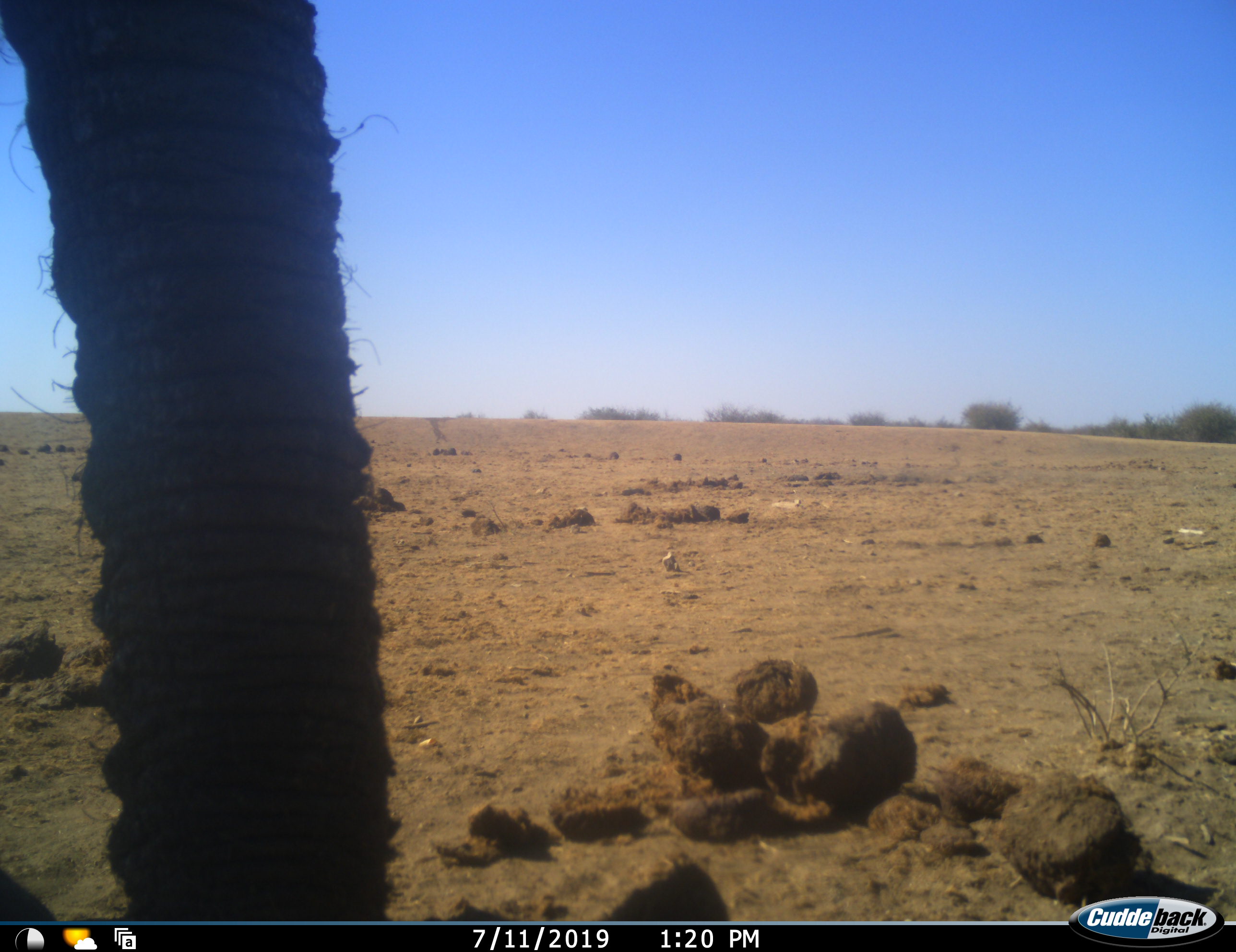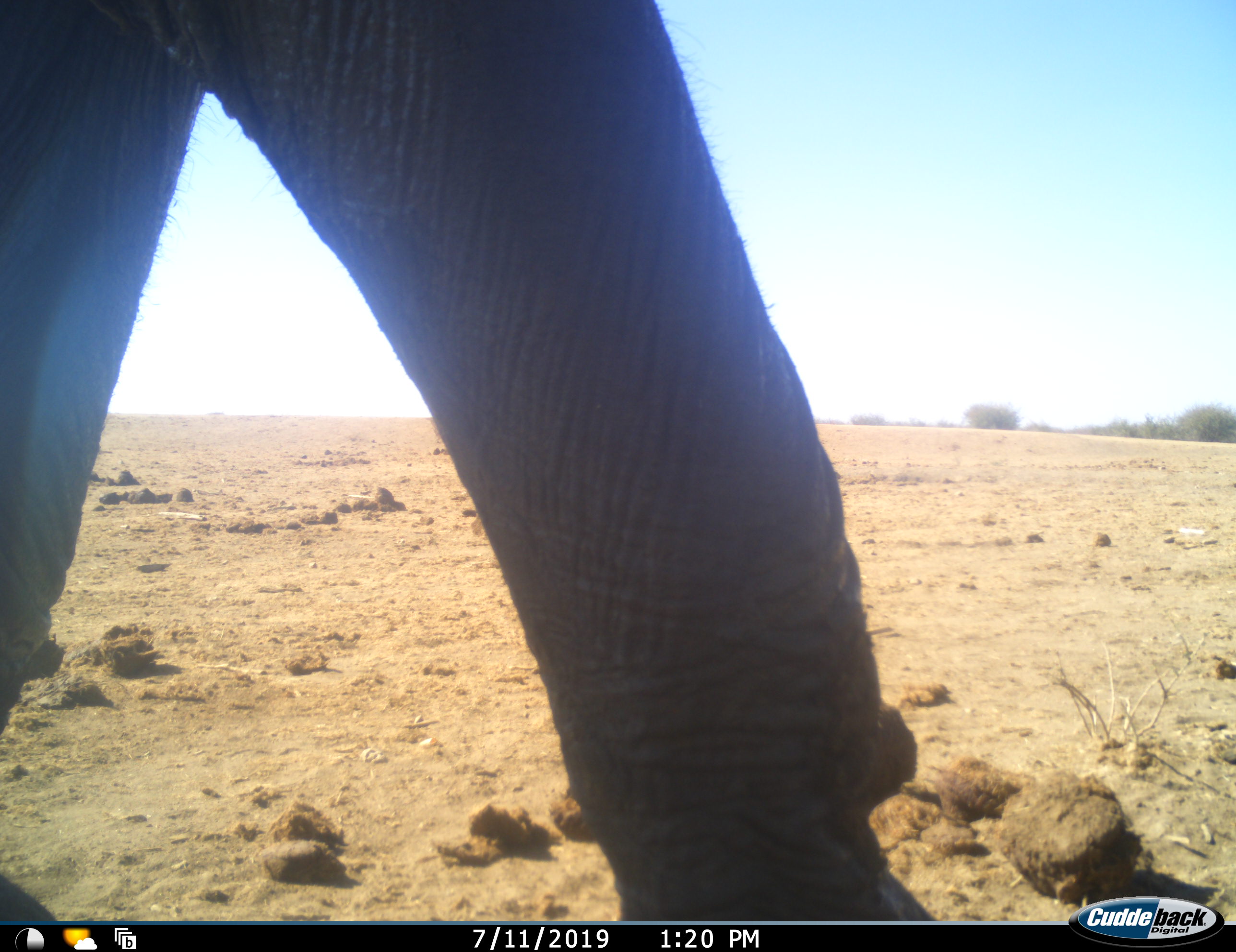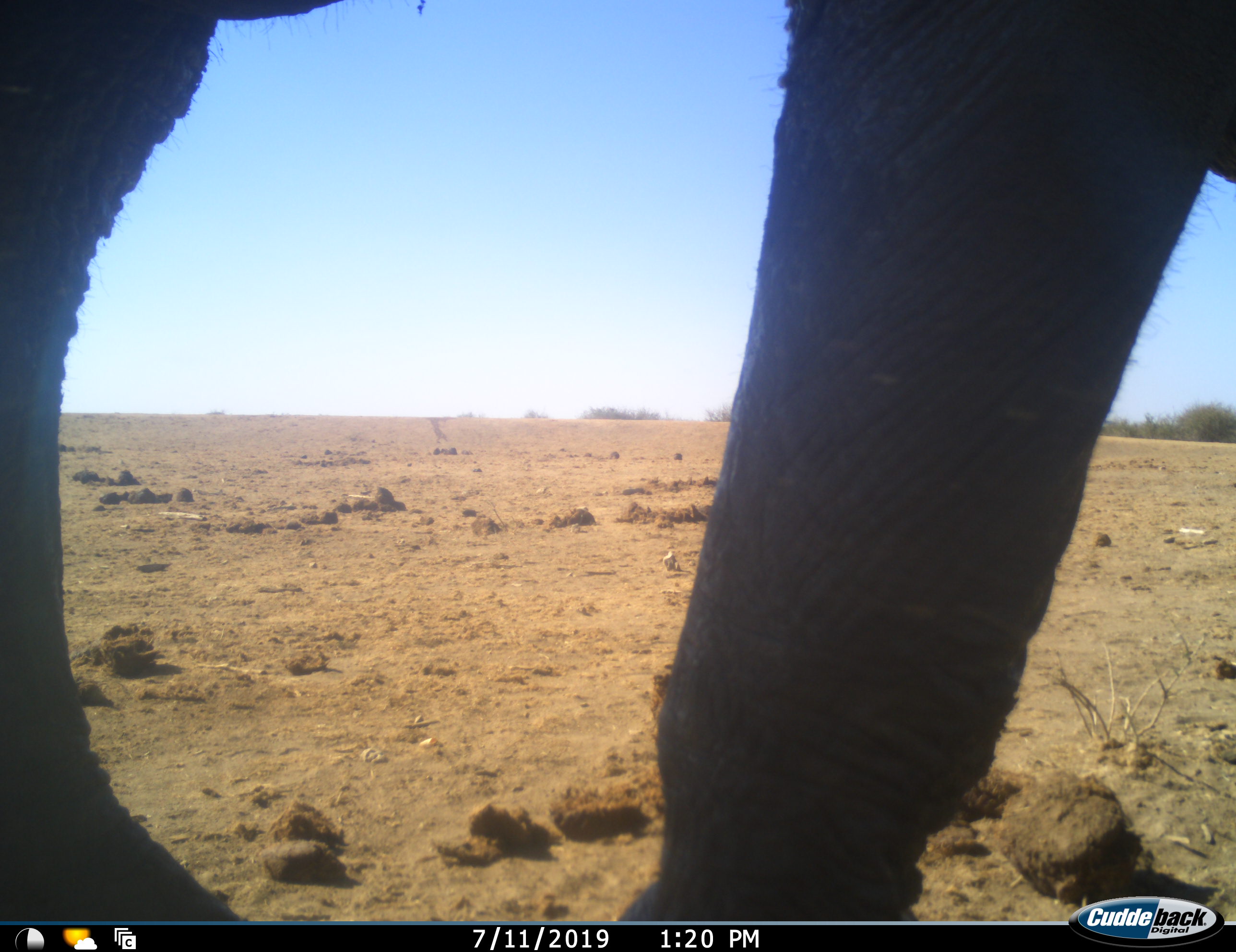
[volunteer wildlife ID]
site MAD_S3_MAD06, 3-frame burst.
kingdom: Animalia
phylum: Chordata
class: Mammalia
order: Proboscidea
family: Elephantidae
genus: Loxodonta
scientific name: Loxodonta africana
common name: african bush elephant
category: elephant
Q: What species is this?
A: Elephant (african bush elephant) (Loxodonta africana).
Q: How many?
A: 1.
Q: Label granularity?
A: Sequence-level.